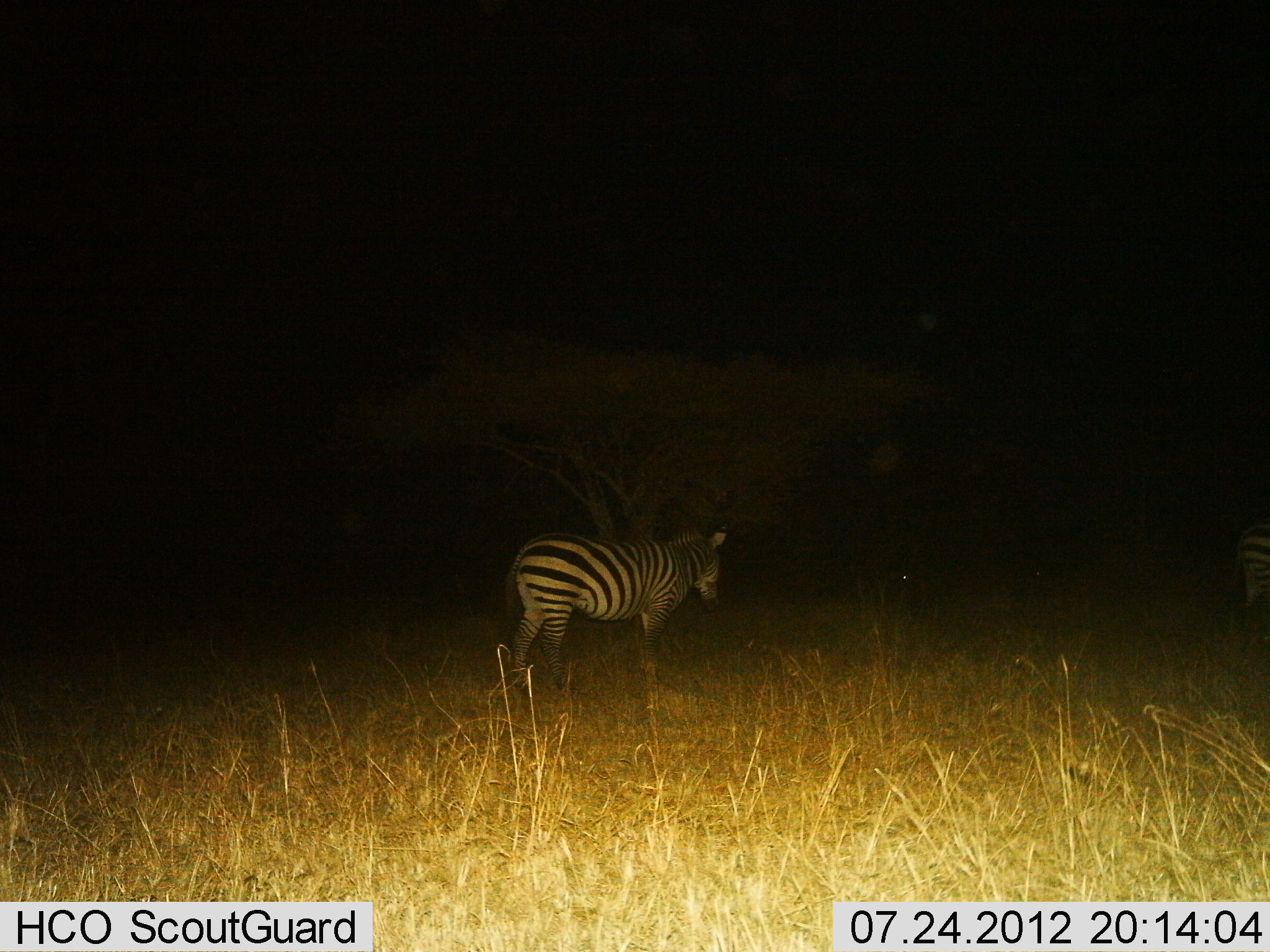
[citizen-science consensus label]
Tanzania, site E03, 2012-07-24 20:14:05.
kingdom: Animalia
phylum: Chordata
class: Mammalia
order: Perissodactyla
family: Equidae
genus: Equus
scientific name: Equus quagga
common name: plains zebra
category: zebra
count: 2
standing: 90%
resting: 0%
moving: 10%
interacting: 0%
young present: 0%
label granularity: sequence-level